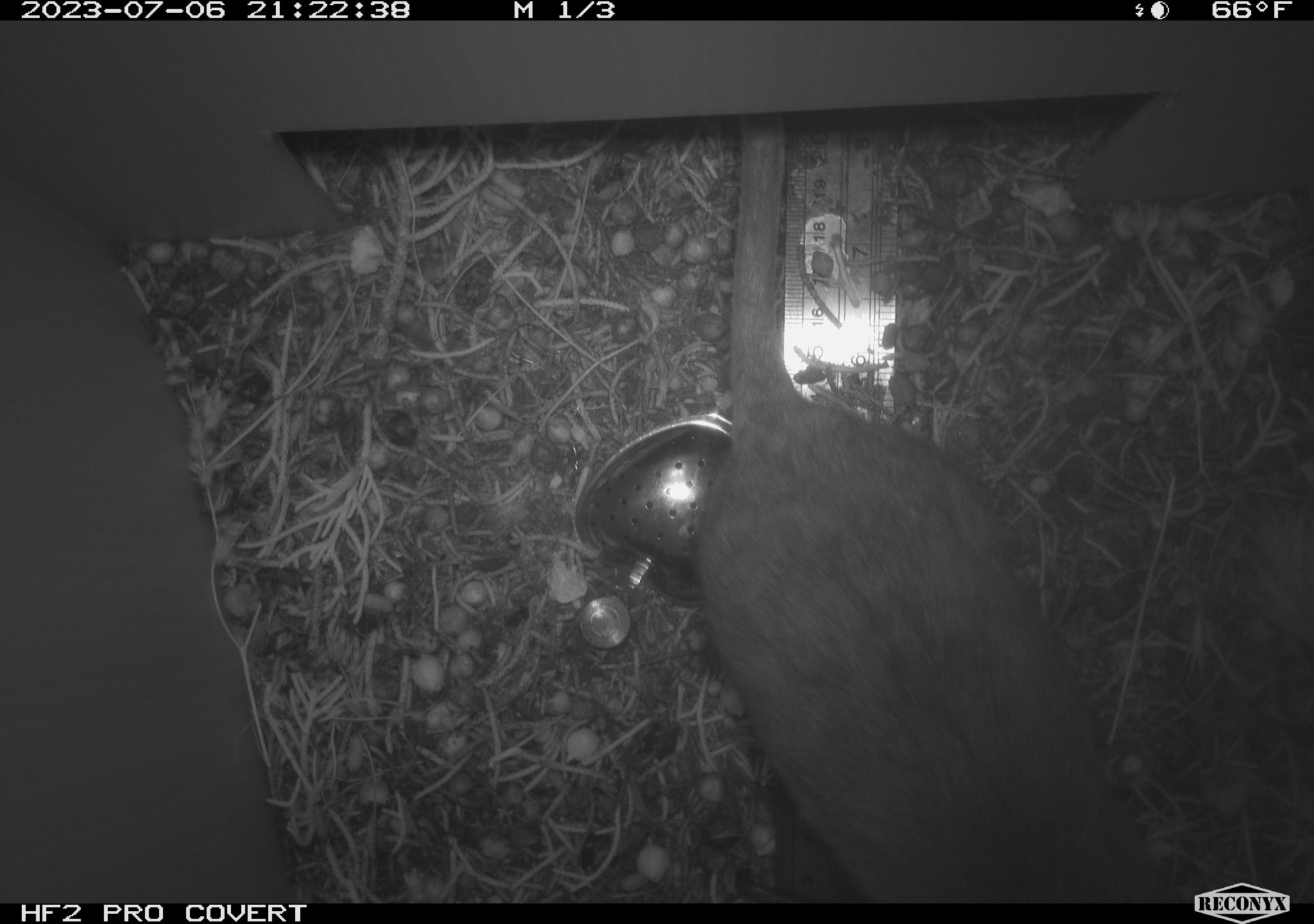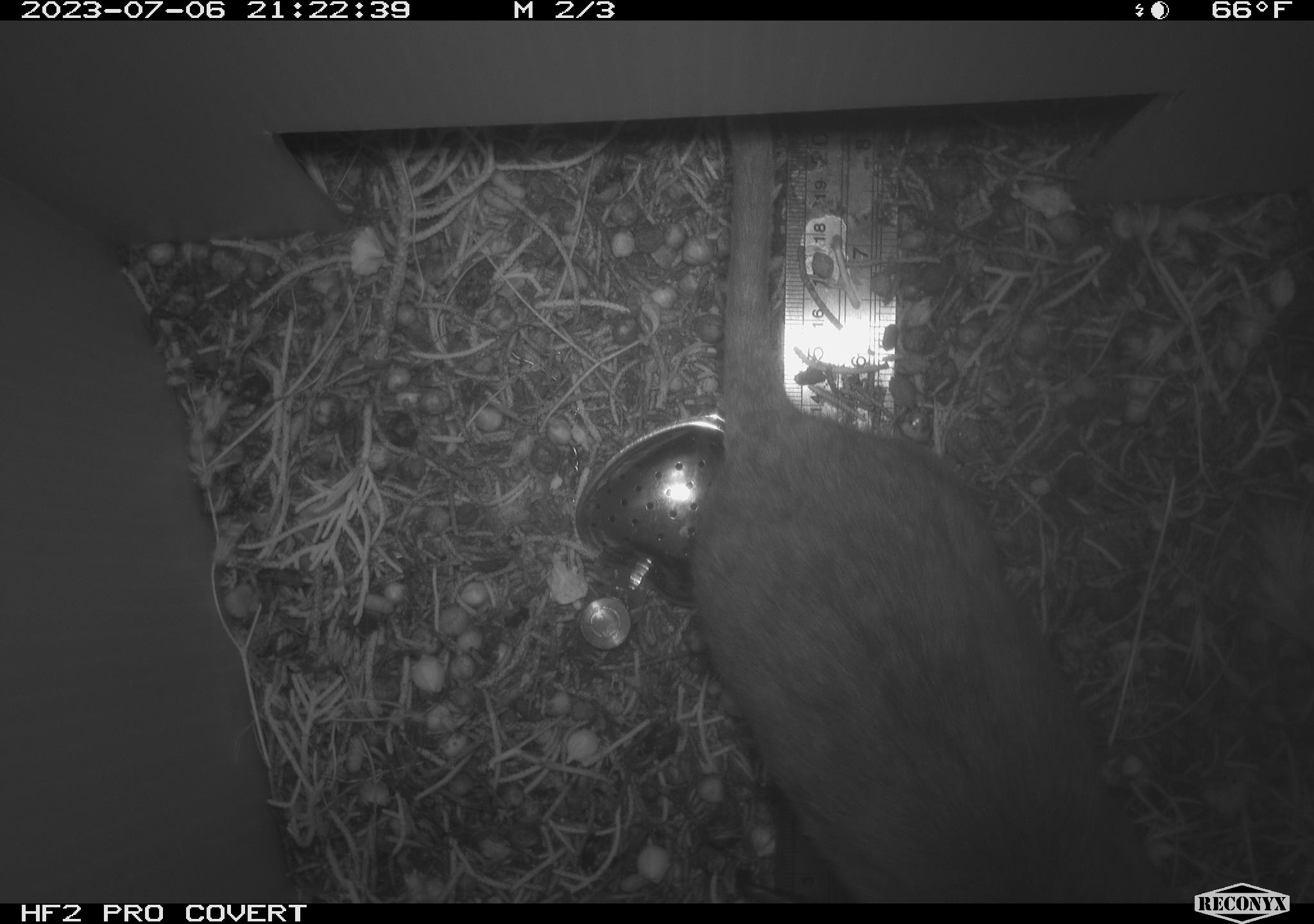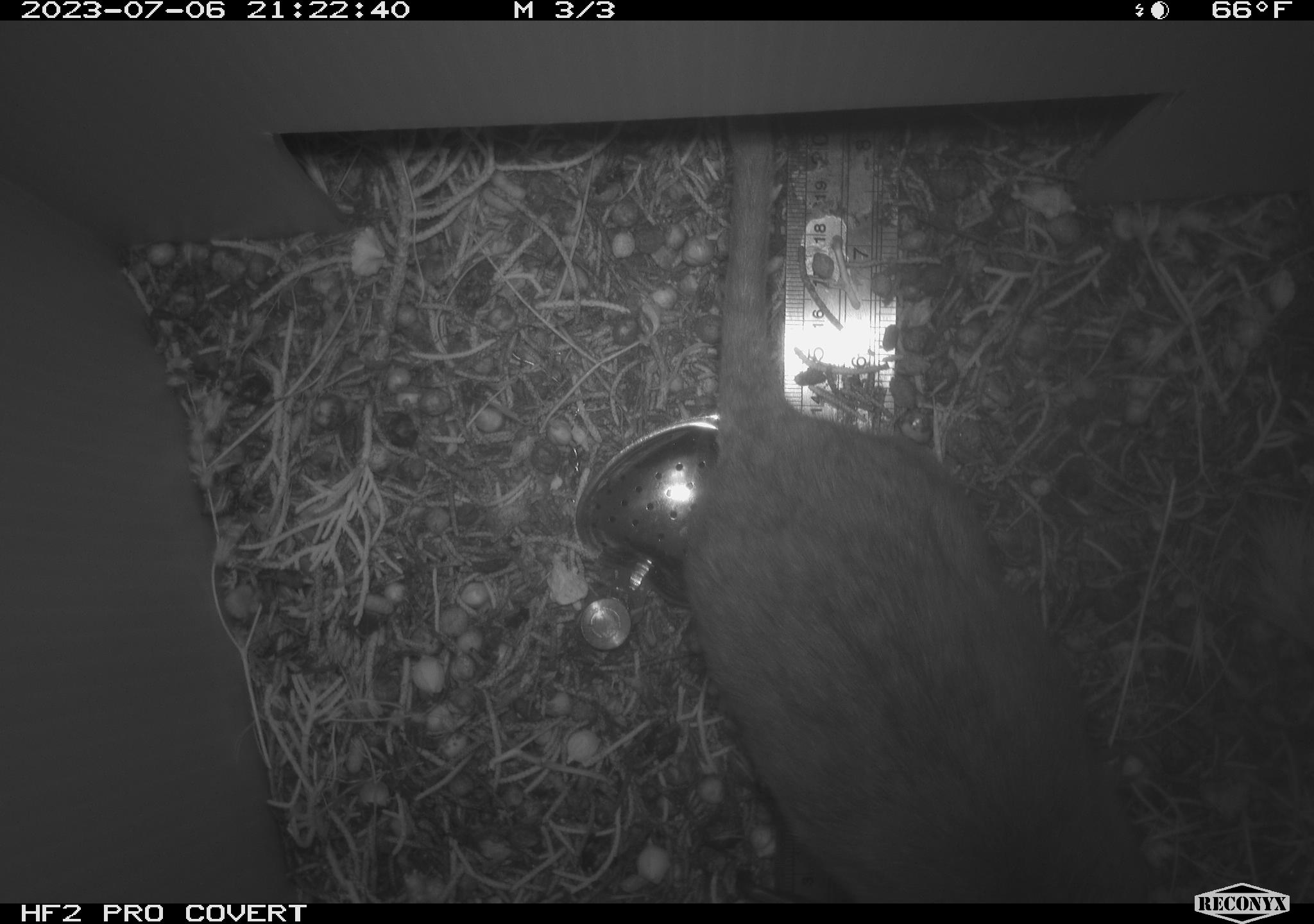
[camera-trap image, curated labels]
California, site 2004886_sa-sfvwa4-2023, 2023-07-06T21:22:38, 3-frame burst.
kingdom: Animalia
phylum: Chordata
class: Mammalia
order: Rodentia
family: Cricetidae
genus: Neotoma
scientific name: Neotoma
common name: pack rat or woodrat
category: neotoma species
Neotoma species (pack rat or woodrat) (Neotoma).